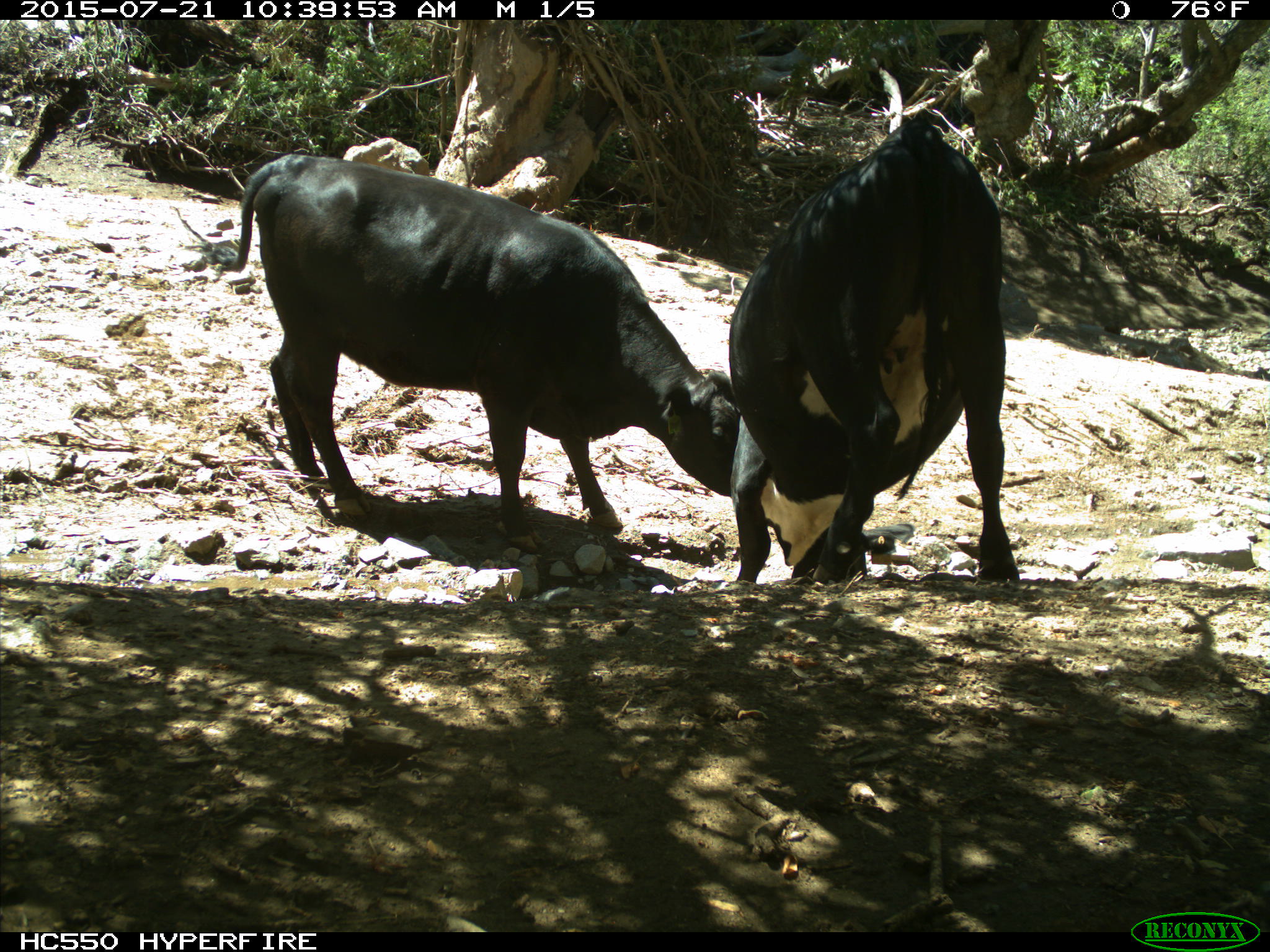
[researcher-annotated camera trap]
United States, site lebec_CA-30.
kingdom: Animalia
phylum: Chordata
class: Mammalia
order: Artiodactyla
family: Bovidae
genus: Bos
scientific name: Bos taurus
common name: domestic cow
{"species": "Bos taurus (domestic cow)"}